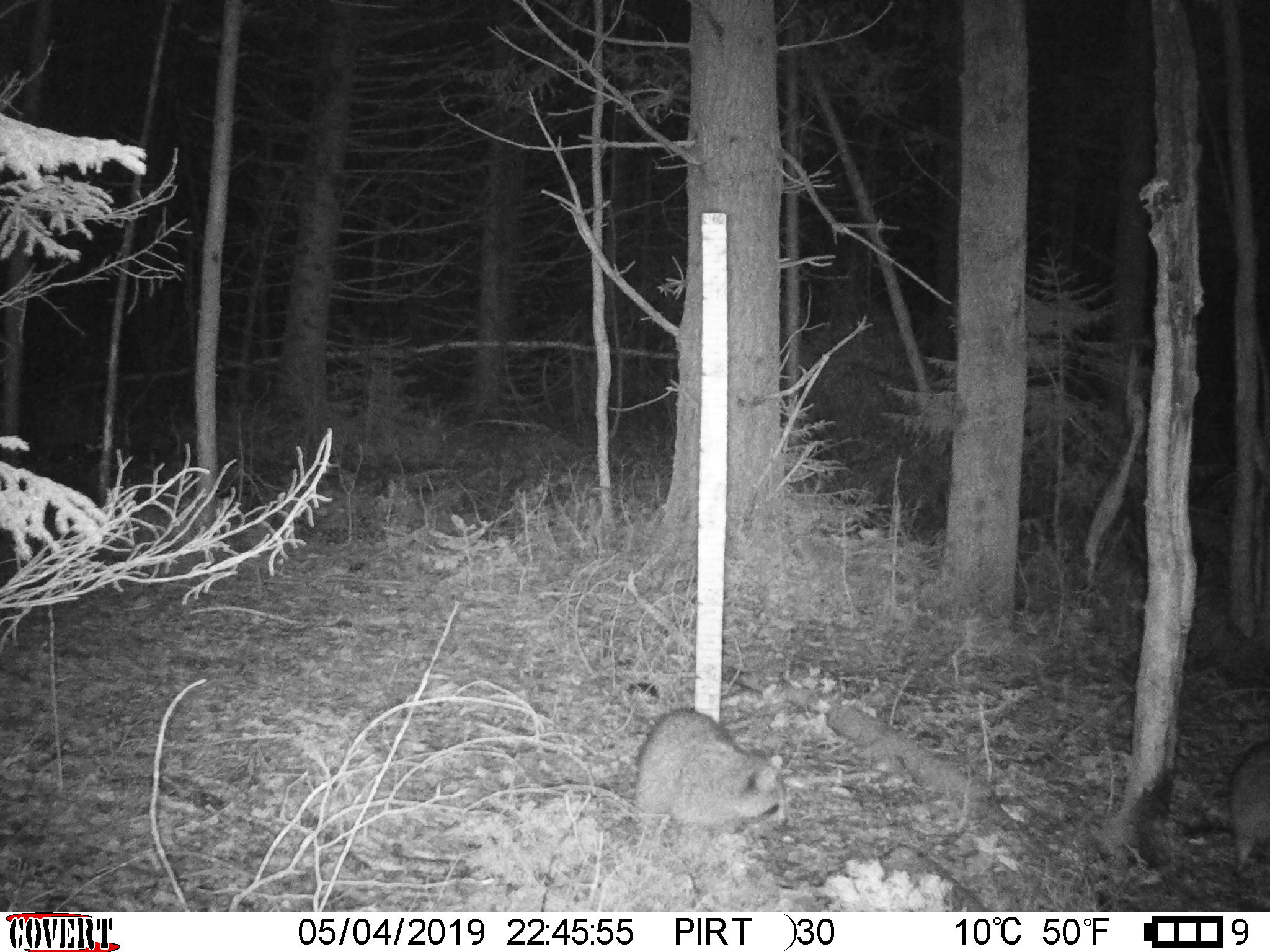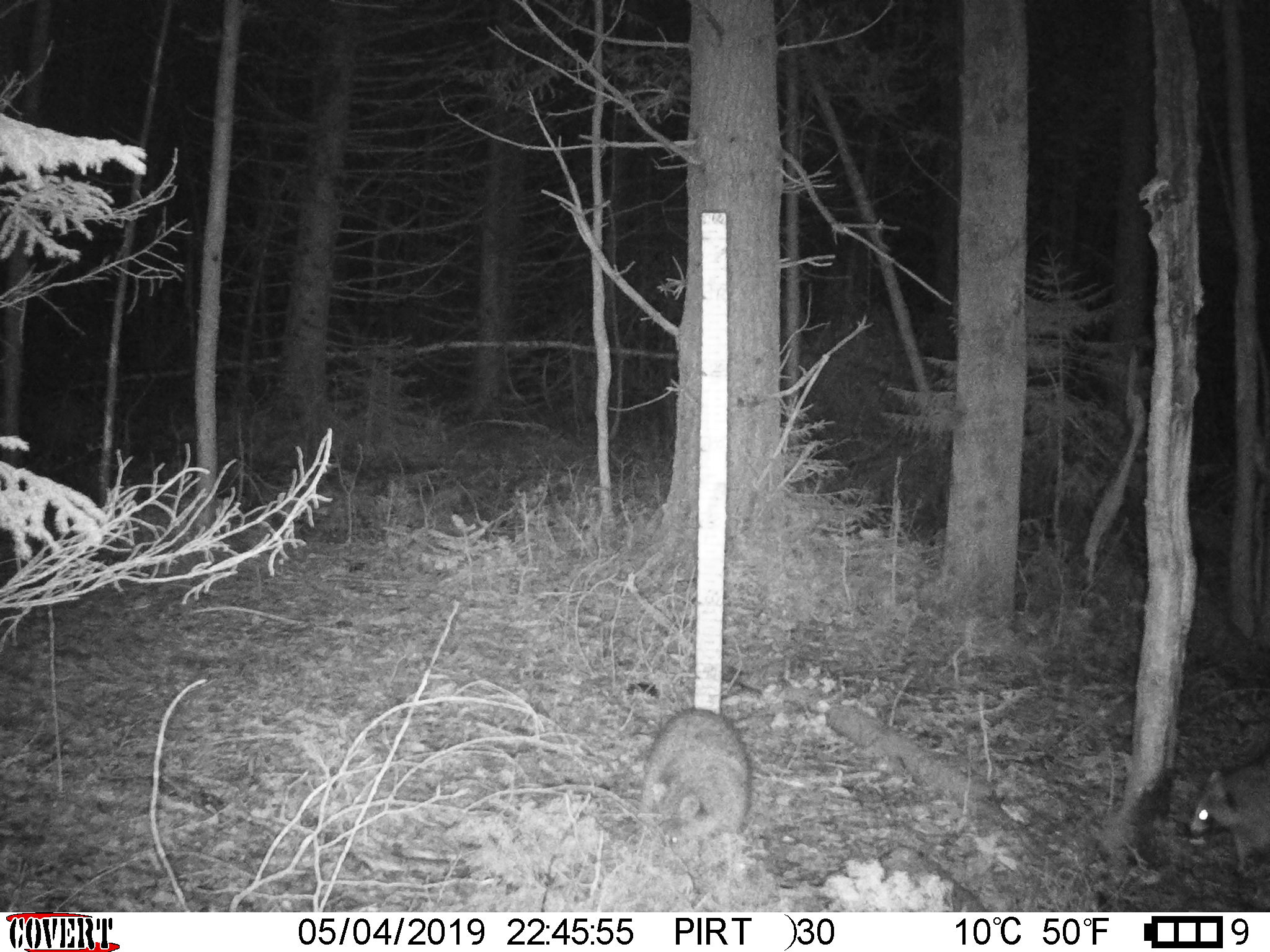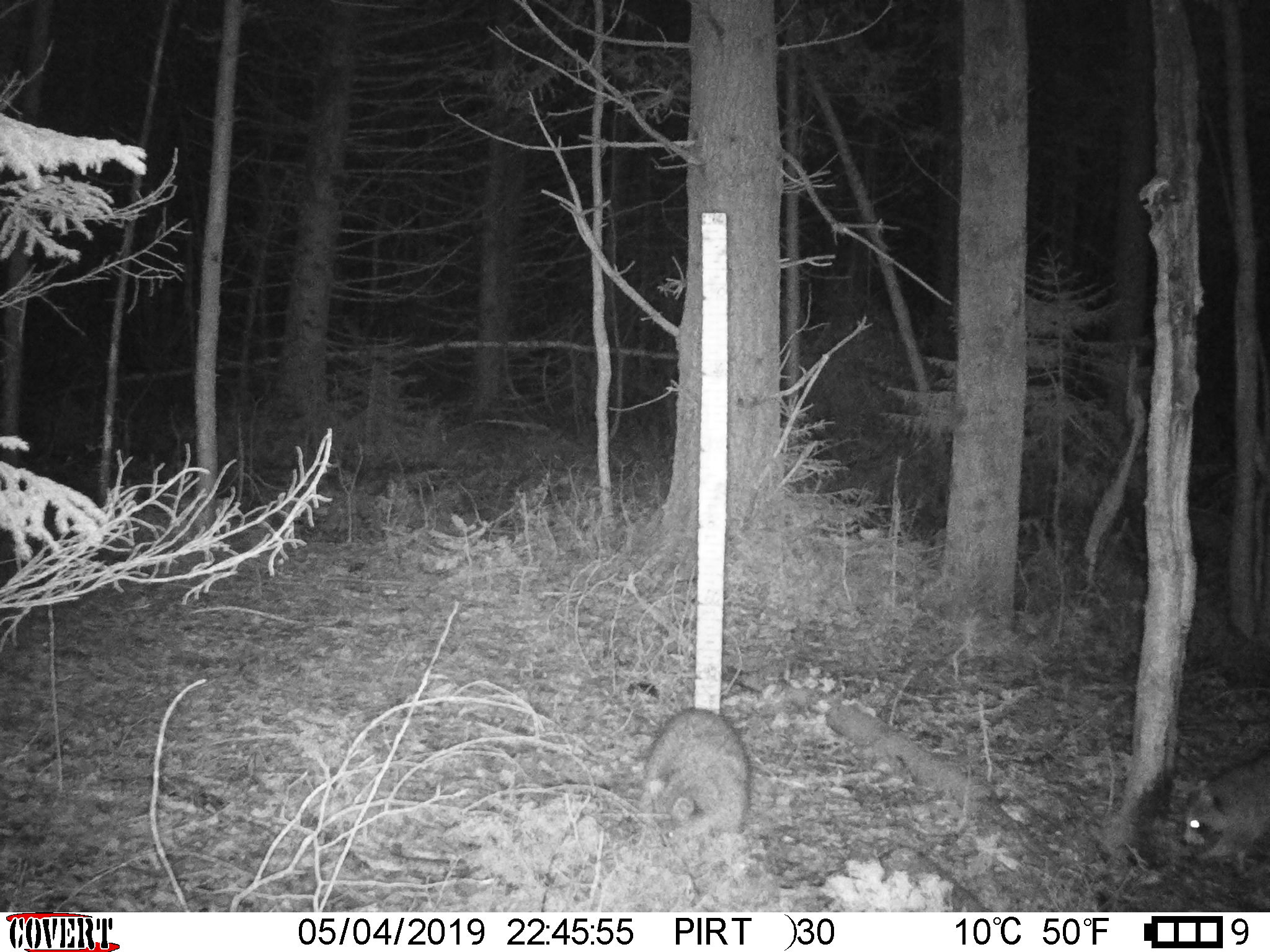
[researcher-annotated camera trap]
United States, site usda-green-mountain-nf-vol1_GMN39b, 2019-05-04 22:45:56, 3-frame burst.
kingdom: Animalia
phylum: Chordata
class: Mammalia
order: Carnivora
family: Procyonidae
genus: Procyon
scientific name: Procyon lotor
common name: raccoon